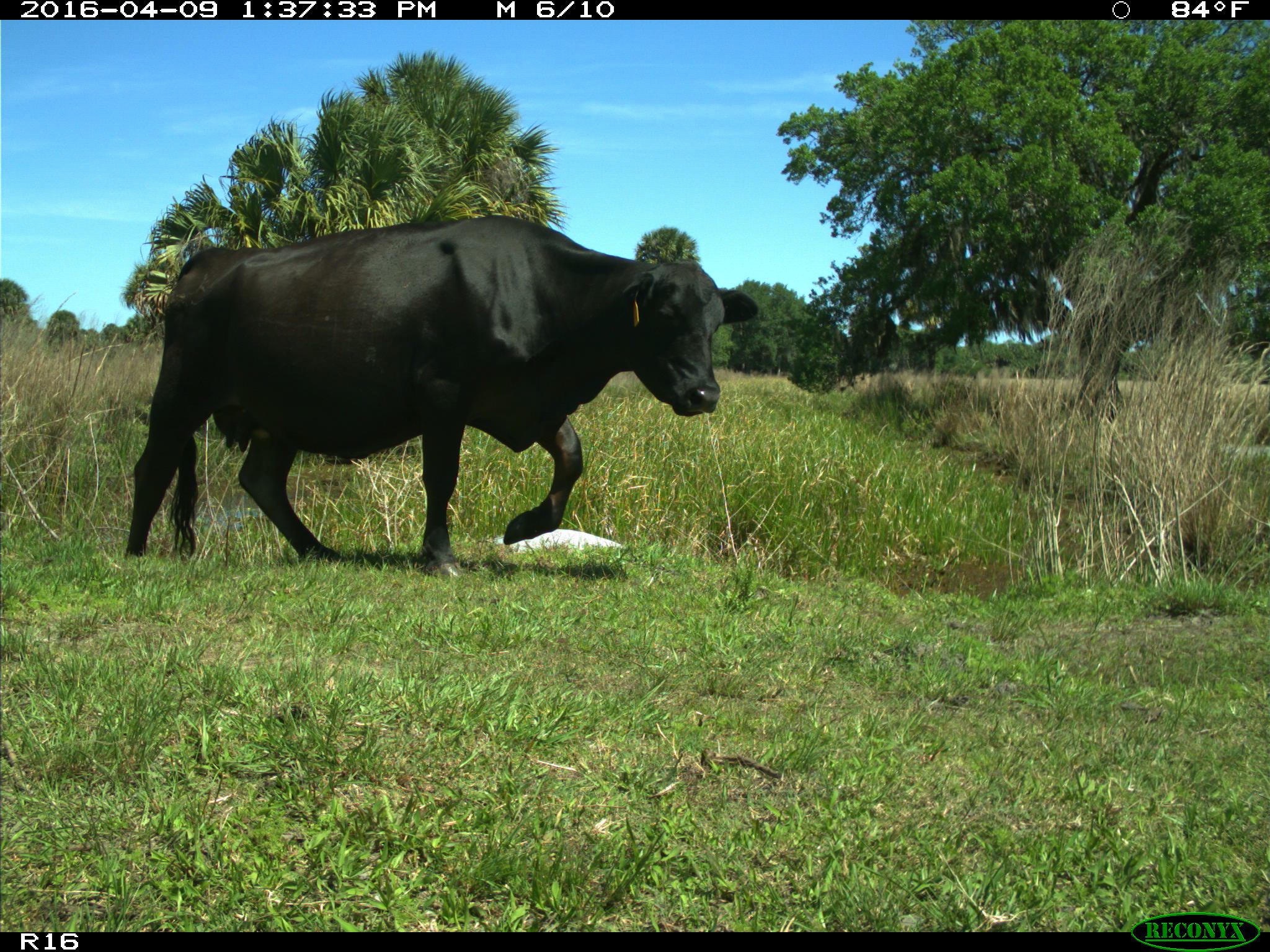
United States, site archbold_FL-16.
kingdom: Animalia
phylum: Chordata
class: Mammalia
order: Artiodactyla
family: Bovidae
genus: Bos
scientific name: Bos taurus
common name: domestic cow